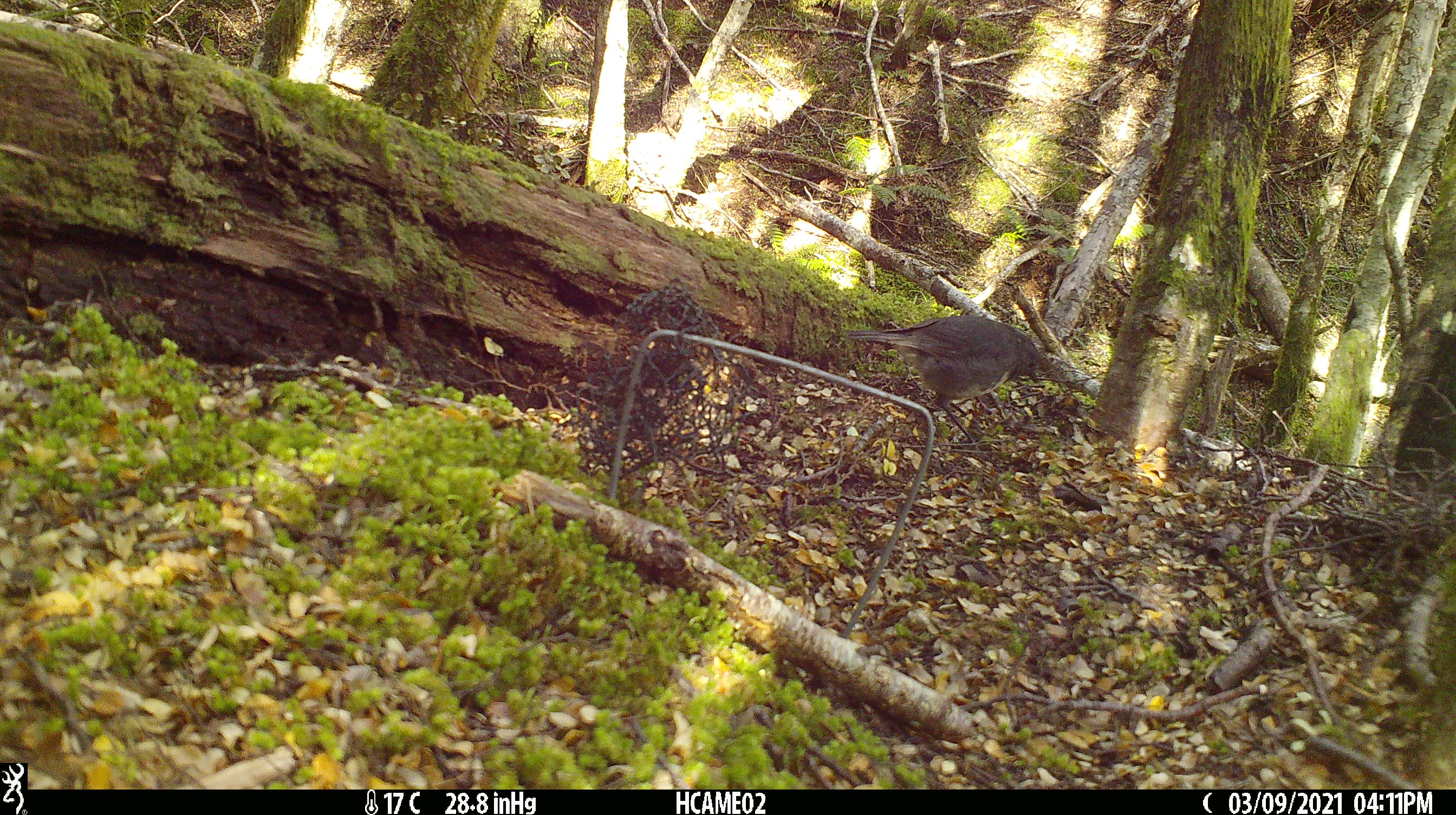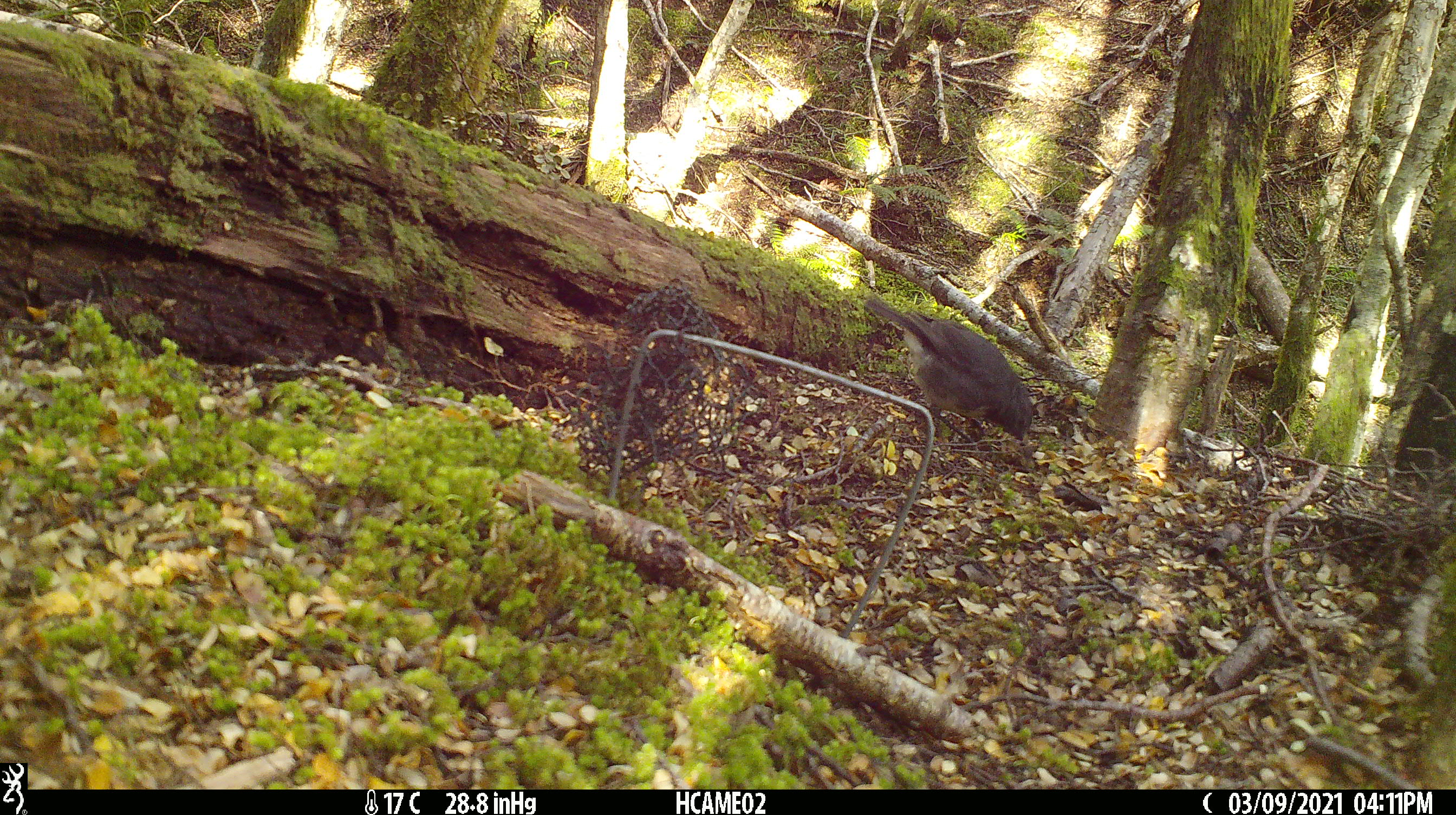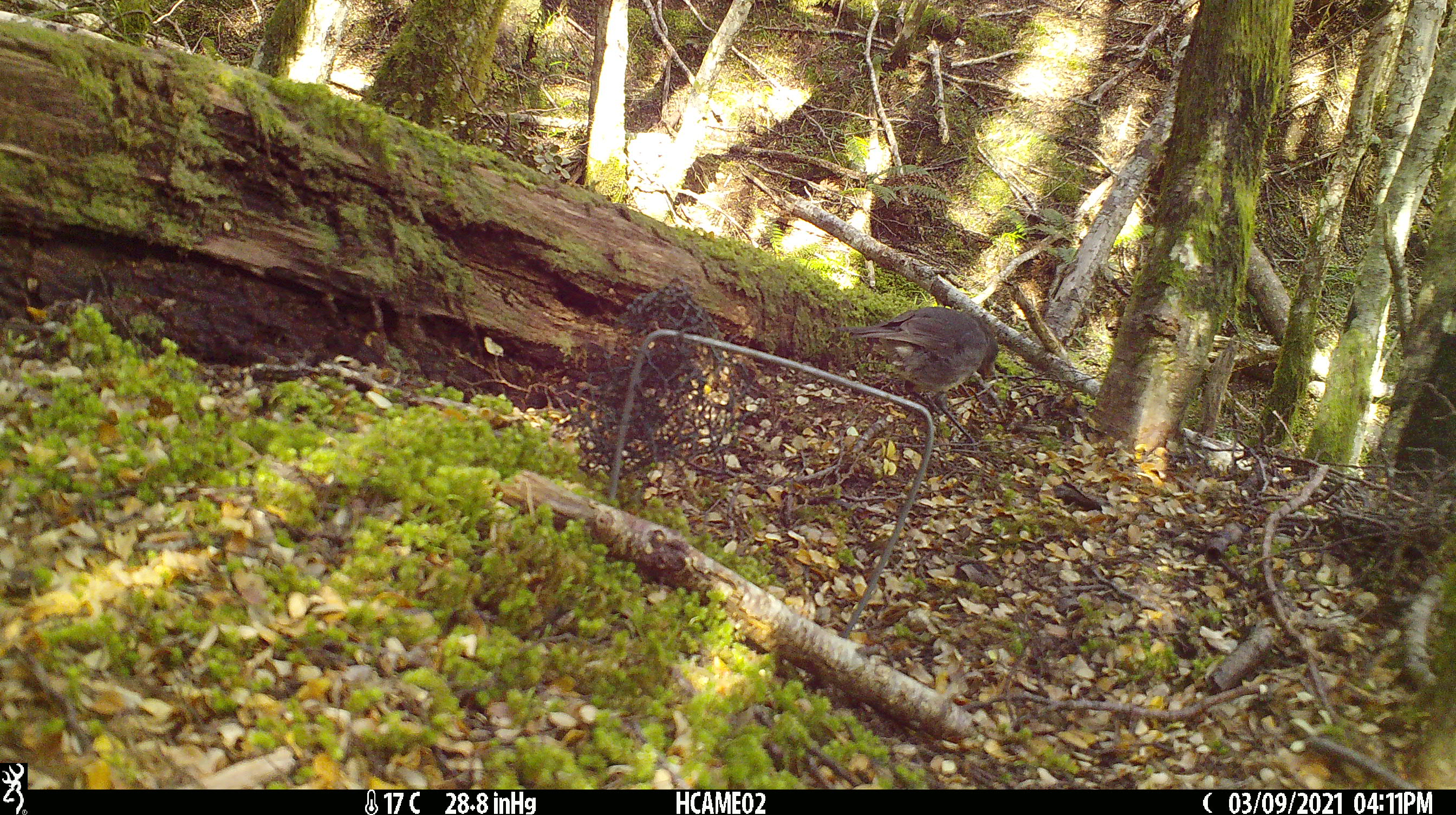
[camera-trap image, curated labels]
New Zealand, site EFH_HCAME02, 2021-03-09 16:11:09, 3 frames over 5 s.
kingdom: Animalia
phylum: Chordata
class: Aves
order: Passeriformes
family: Petroicidae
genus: Petroica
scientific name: Petroica australis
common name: new zealand robin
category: robin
Robin (new zealand robin) (Petroica australis).